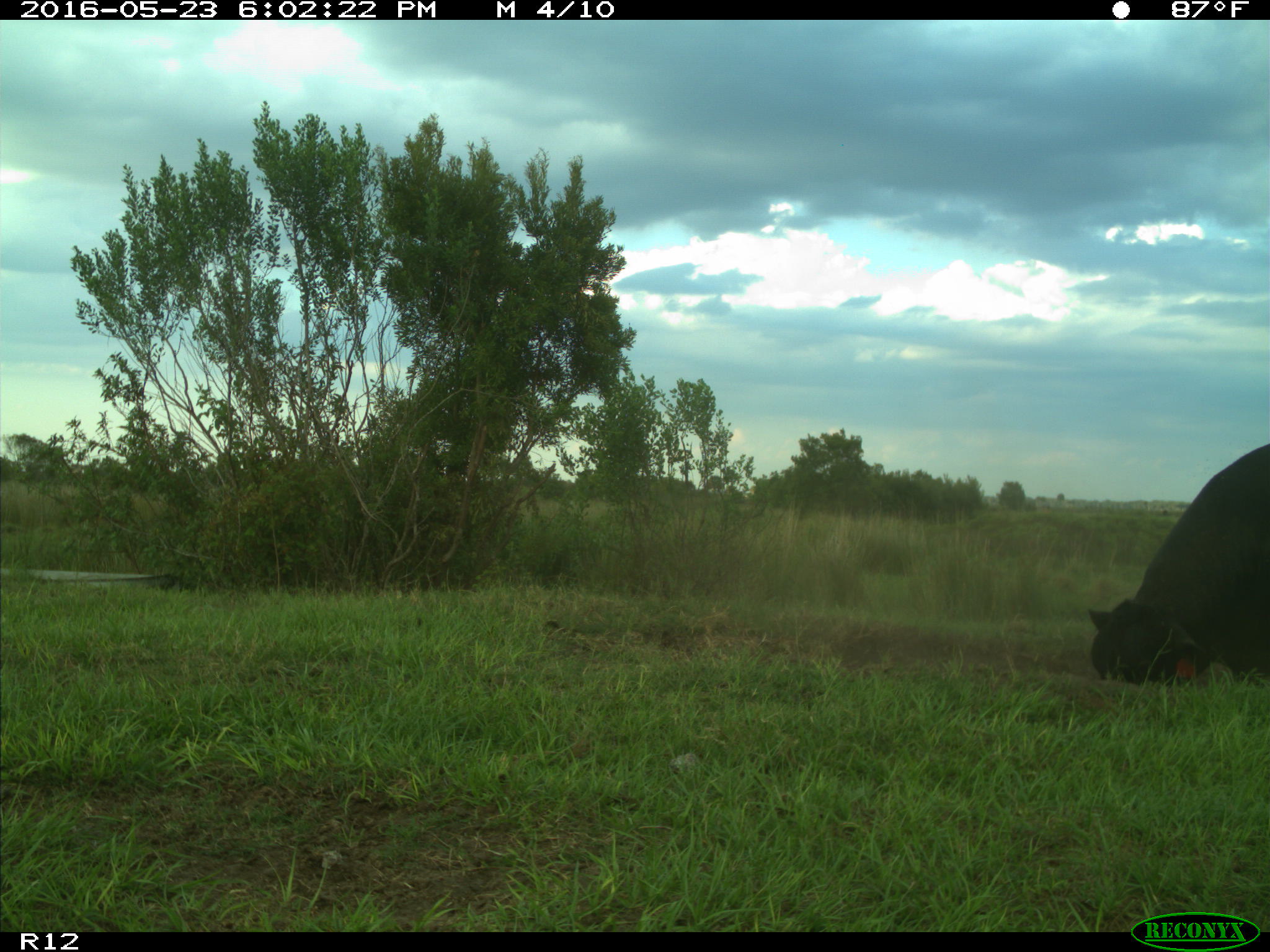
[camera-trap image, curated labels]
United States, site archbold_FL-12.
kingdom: Animalia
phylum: Chordata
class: Mammalia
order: Artiodactyla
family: Bovidae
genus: Bos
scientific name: Bos taurus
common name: domestic cow